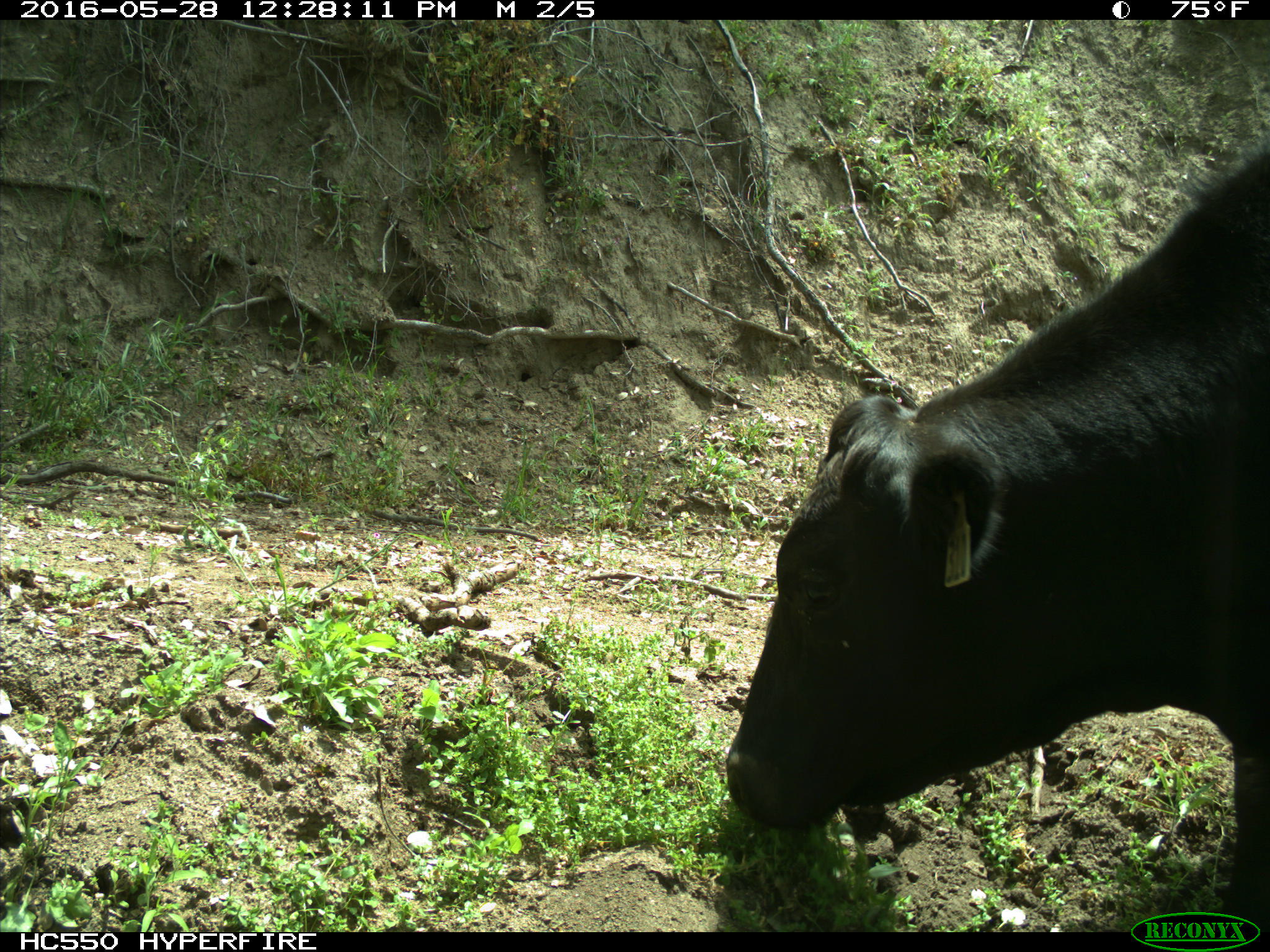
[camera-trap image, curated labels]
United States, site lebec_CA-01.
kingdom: Animalia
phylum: Chordata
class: Mammalia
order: Artiodactyla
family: Bovidae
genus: Bos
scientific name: Bos taurus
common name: domestic cow